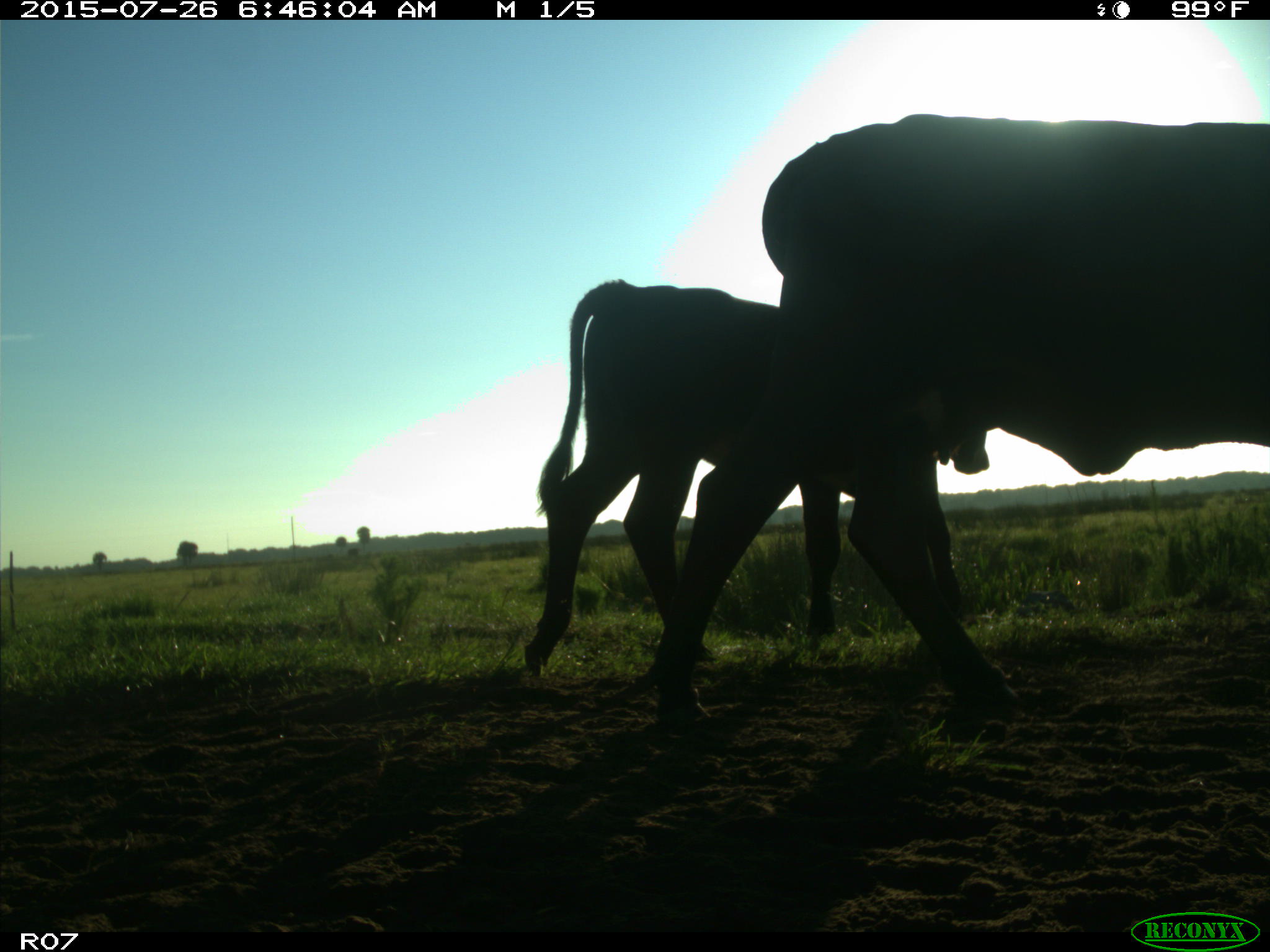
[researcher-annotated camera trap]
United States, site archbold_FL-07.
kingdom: Animalia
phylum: Chordata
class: Mammalia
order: Artiodactyla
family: Bovidae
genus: Bos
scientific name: Bos taurus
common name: domestic cow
Bos taurus (domestic cow).